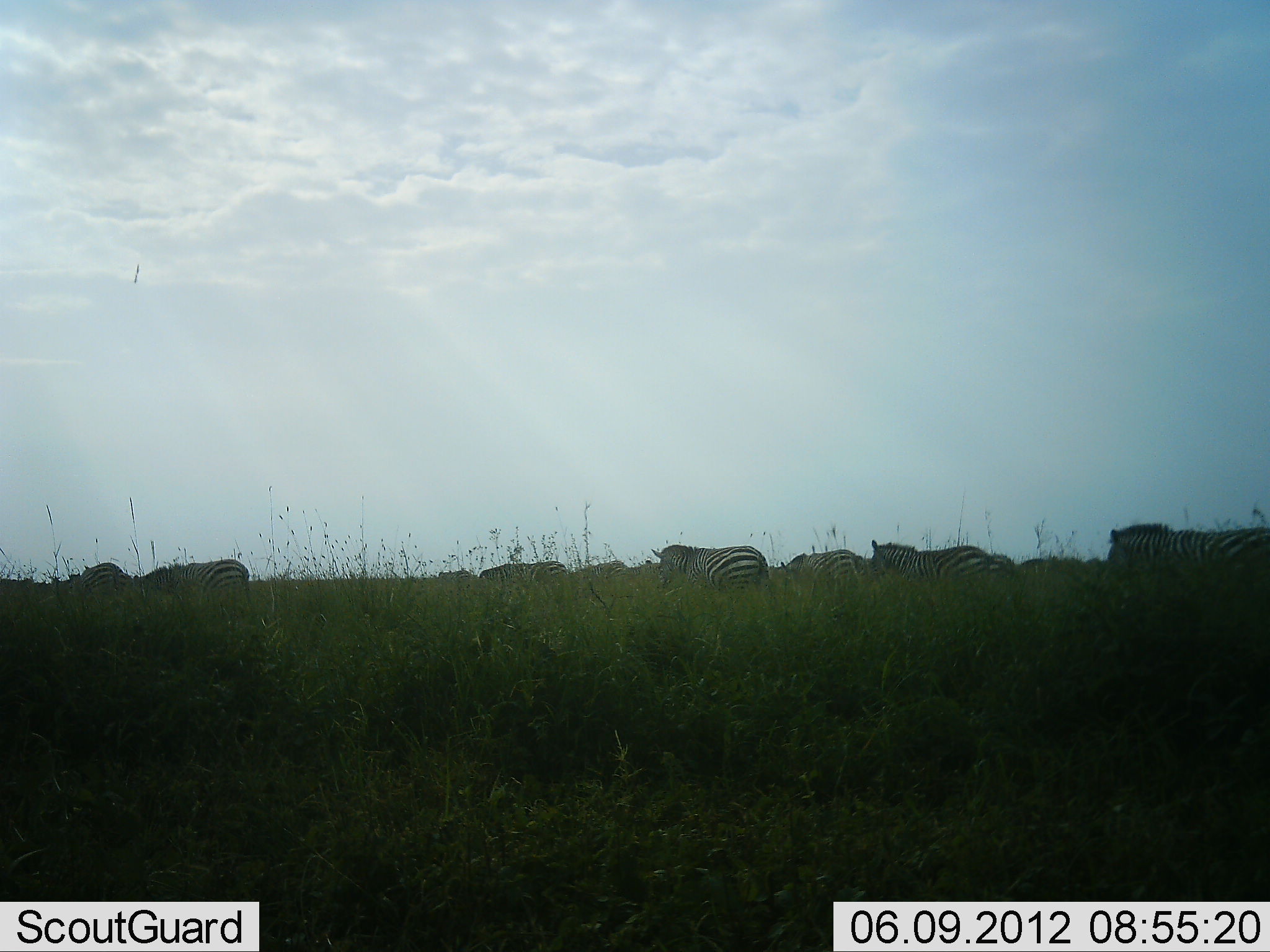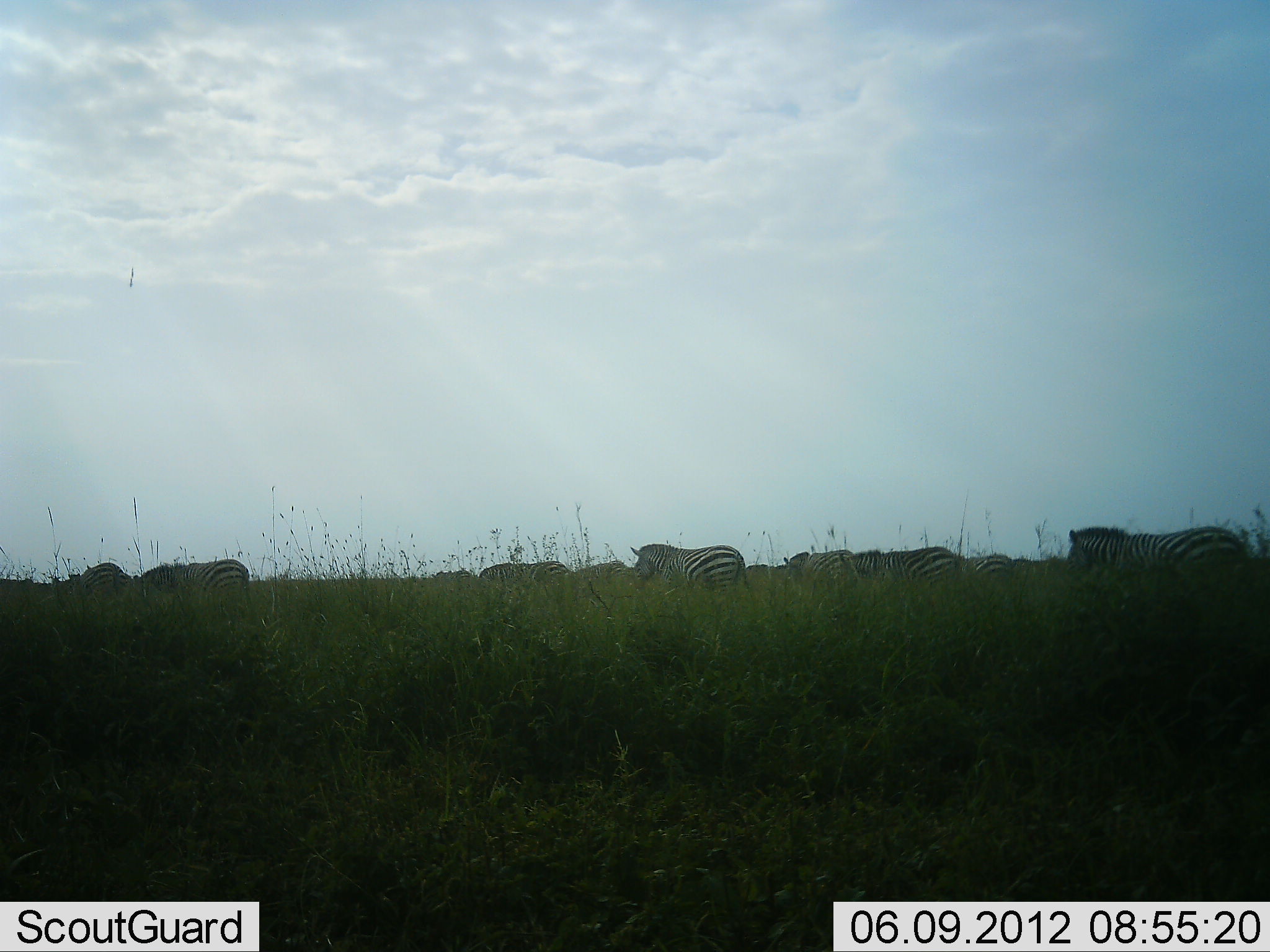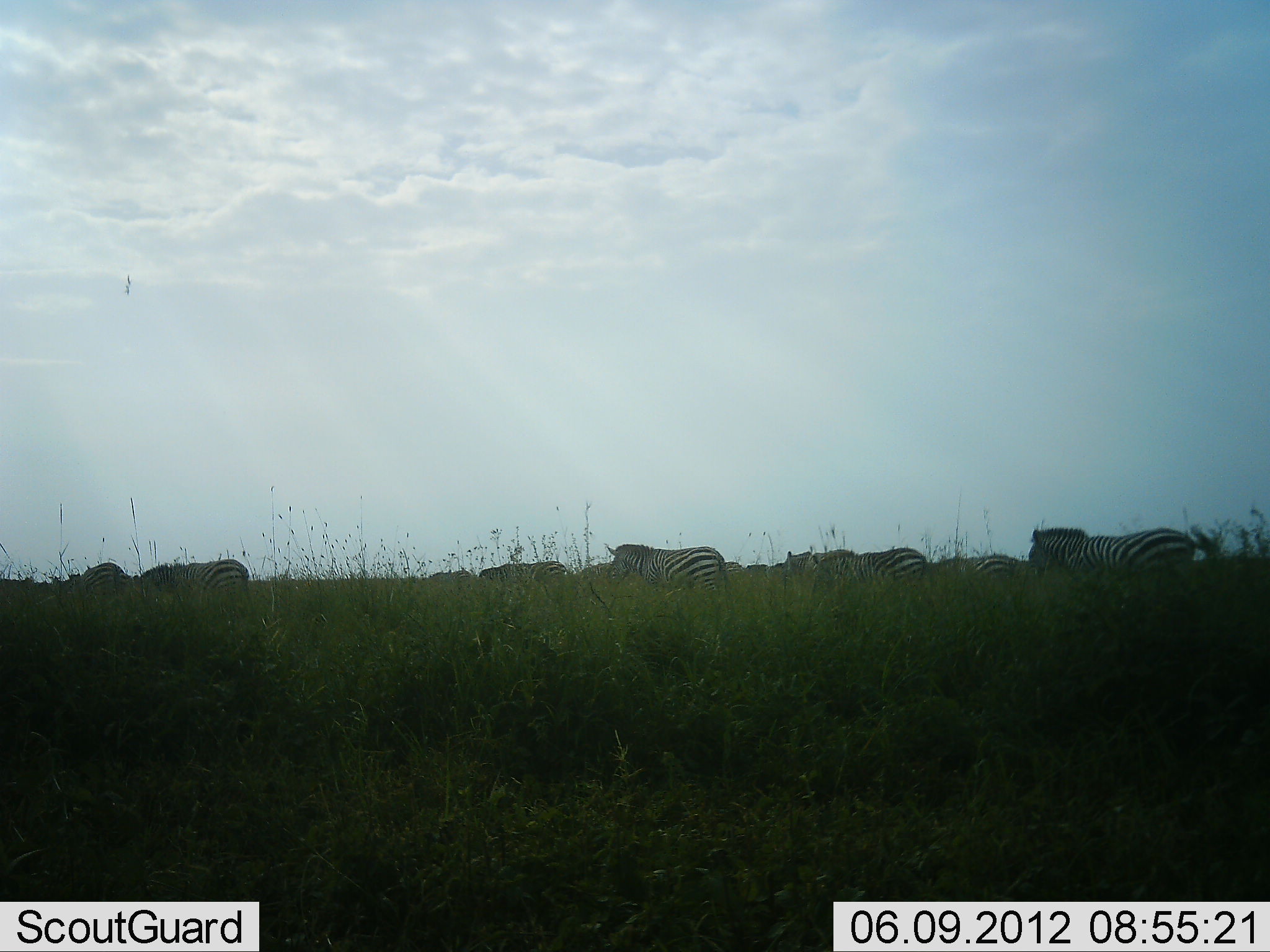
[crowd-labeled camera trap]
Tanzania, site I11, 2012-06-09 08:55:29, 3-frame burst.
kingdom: Animalia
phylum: Chordata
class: Mammalia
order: Perissodactyla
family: Equidae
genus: Equus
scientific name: Equus quagga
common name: plains zebra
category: zebra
Zebra (plains zebra) (Equus quagga), count 9. Behavior (volunteer vote fractions): standing 20%, resting 0%, moving 100%, interacting 0%. Young present (vote fraction): 0%. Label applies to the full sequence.